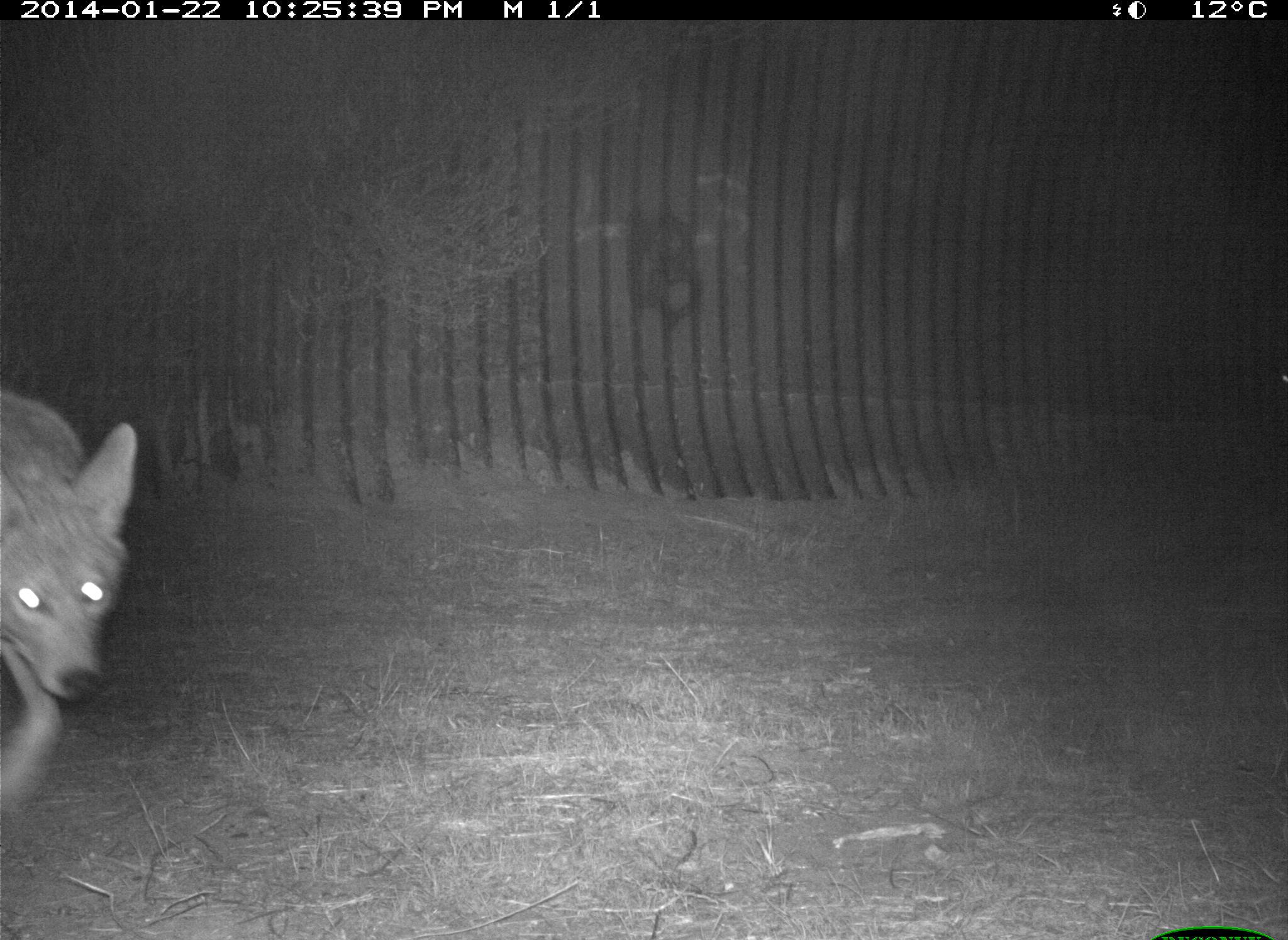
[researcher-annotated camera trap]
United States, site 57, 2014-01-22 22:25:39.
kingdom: Animalia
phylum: Chordata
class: Mammalia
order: Carnivora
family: Canidae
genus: Canis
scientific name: Canis latrans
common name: coyote